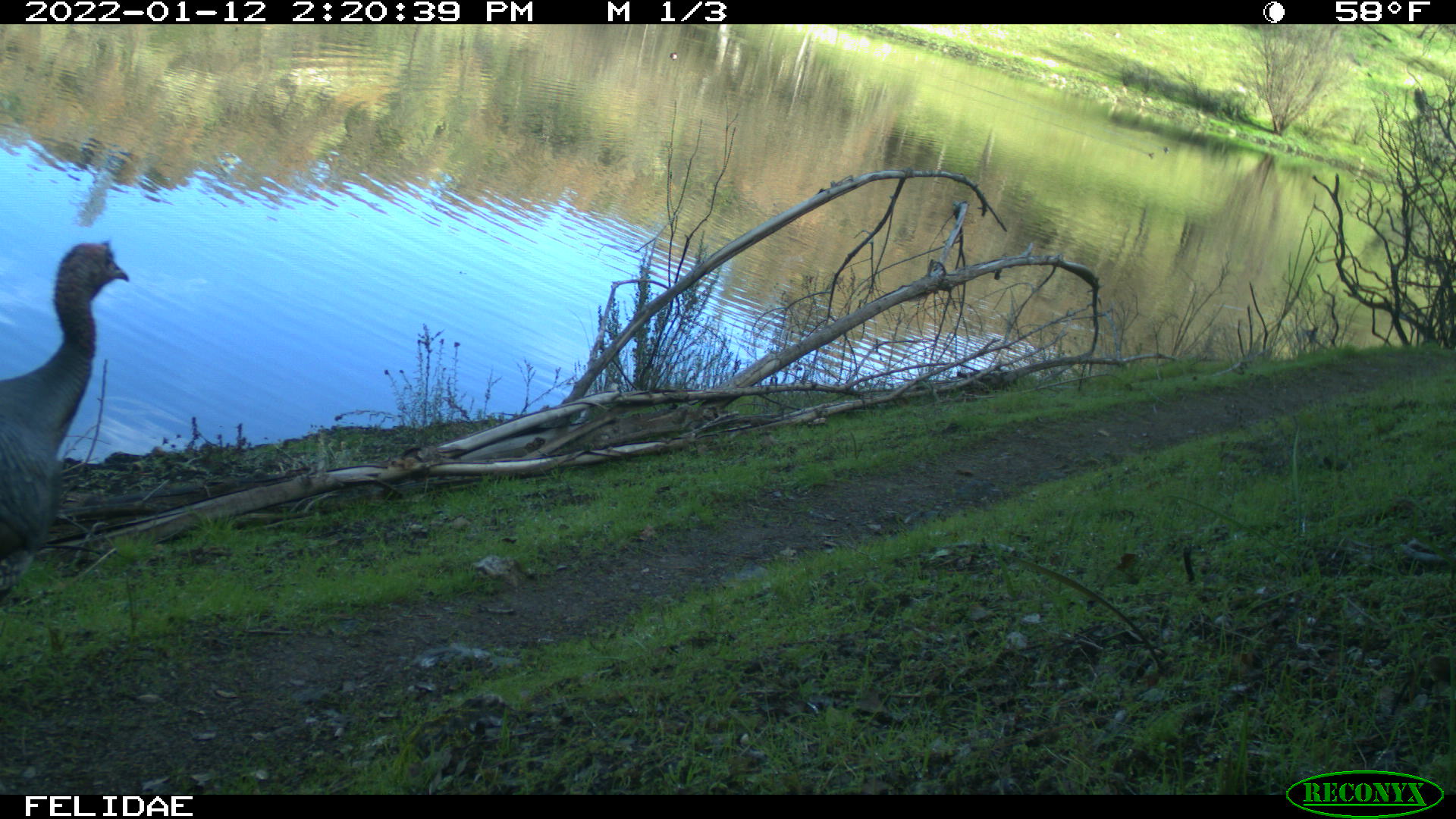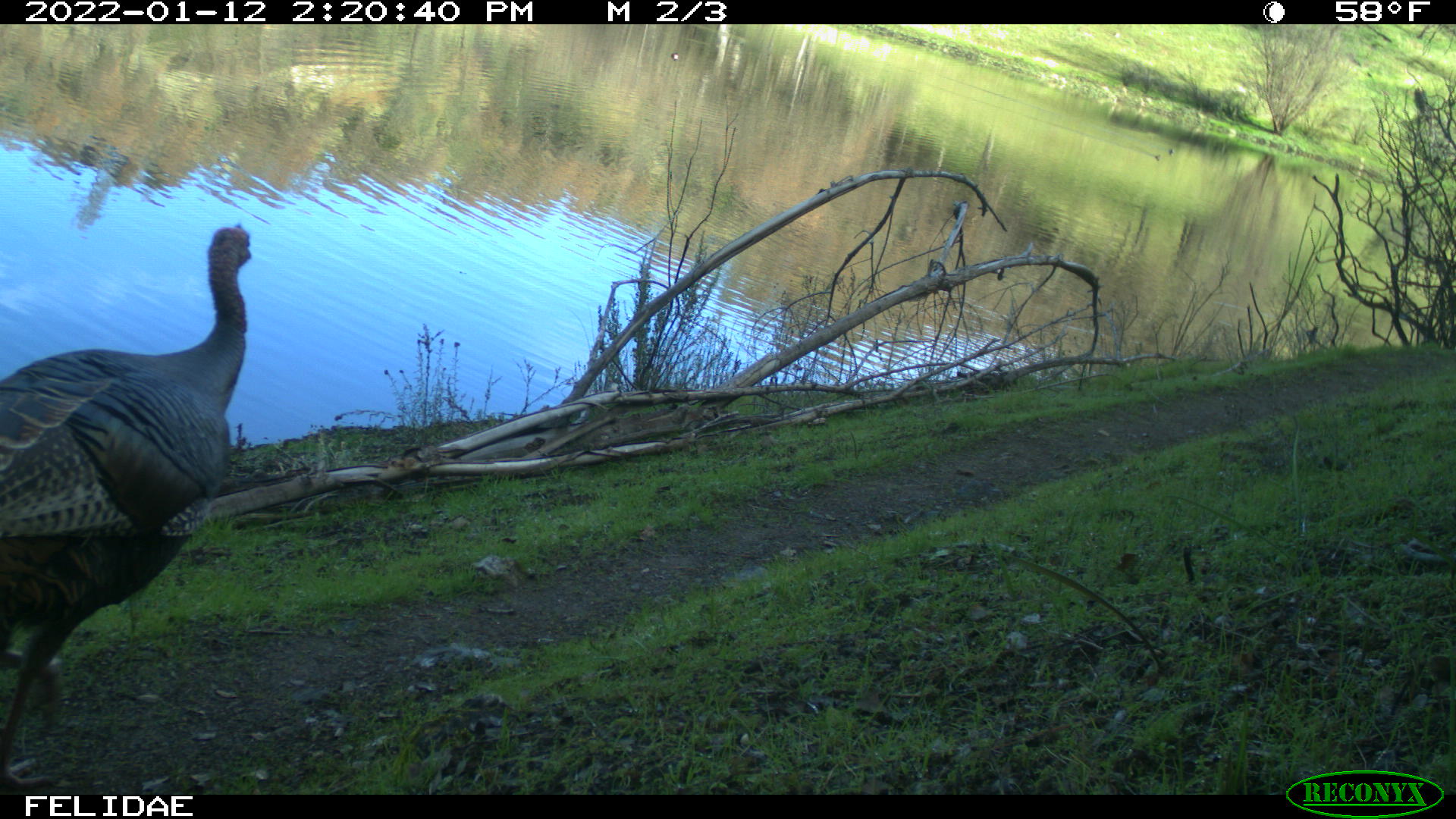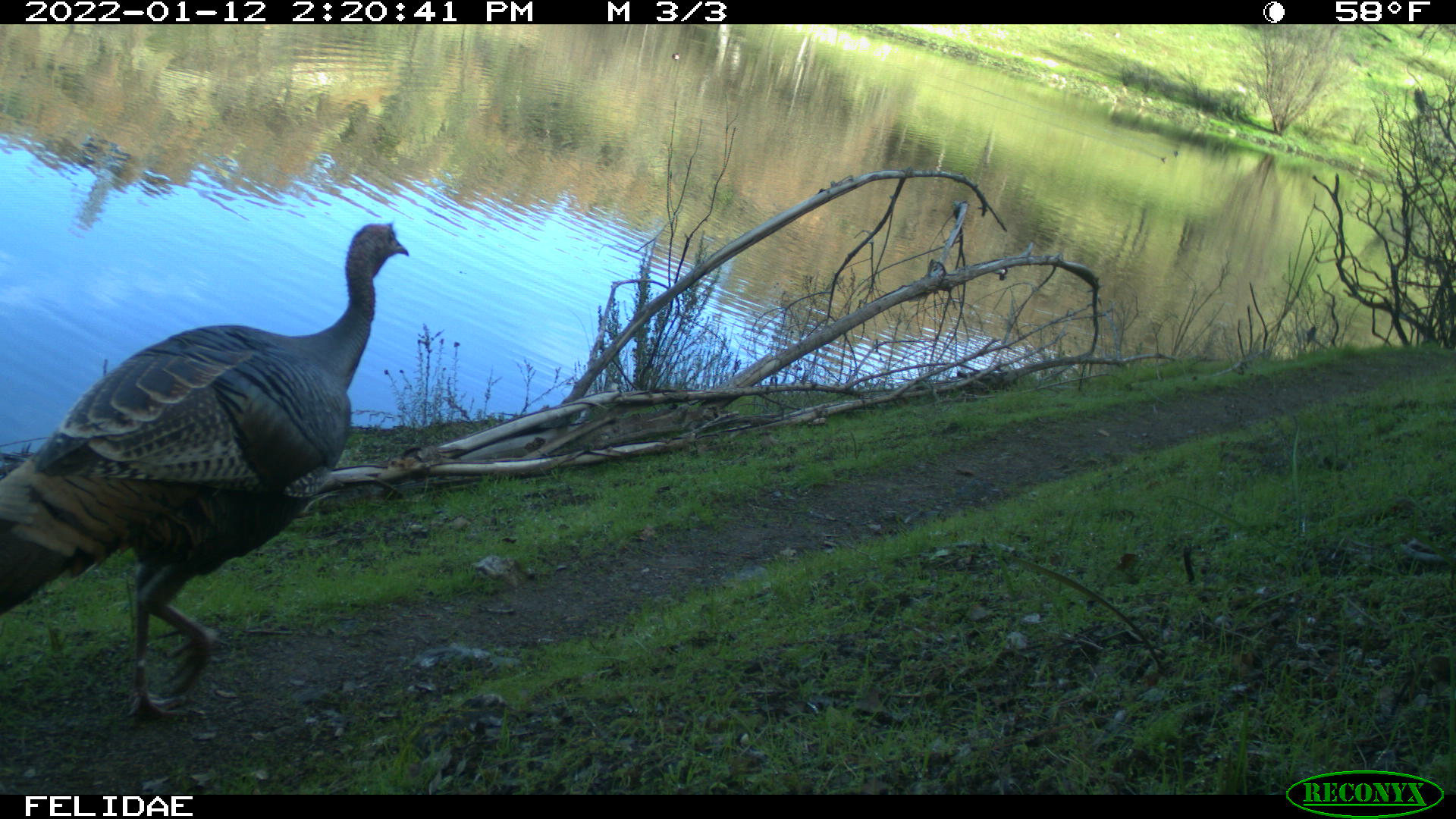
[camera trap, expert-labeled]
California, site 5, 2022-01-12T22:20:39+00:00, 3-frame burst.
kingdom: Animalia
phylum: Chordata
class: Aves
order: Galliformes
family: Phasianidae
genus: Meleagris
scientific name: Meleagris gallopavo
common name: turkey